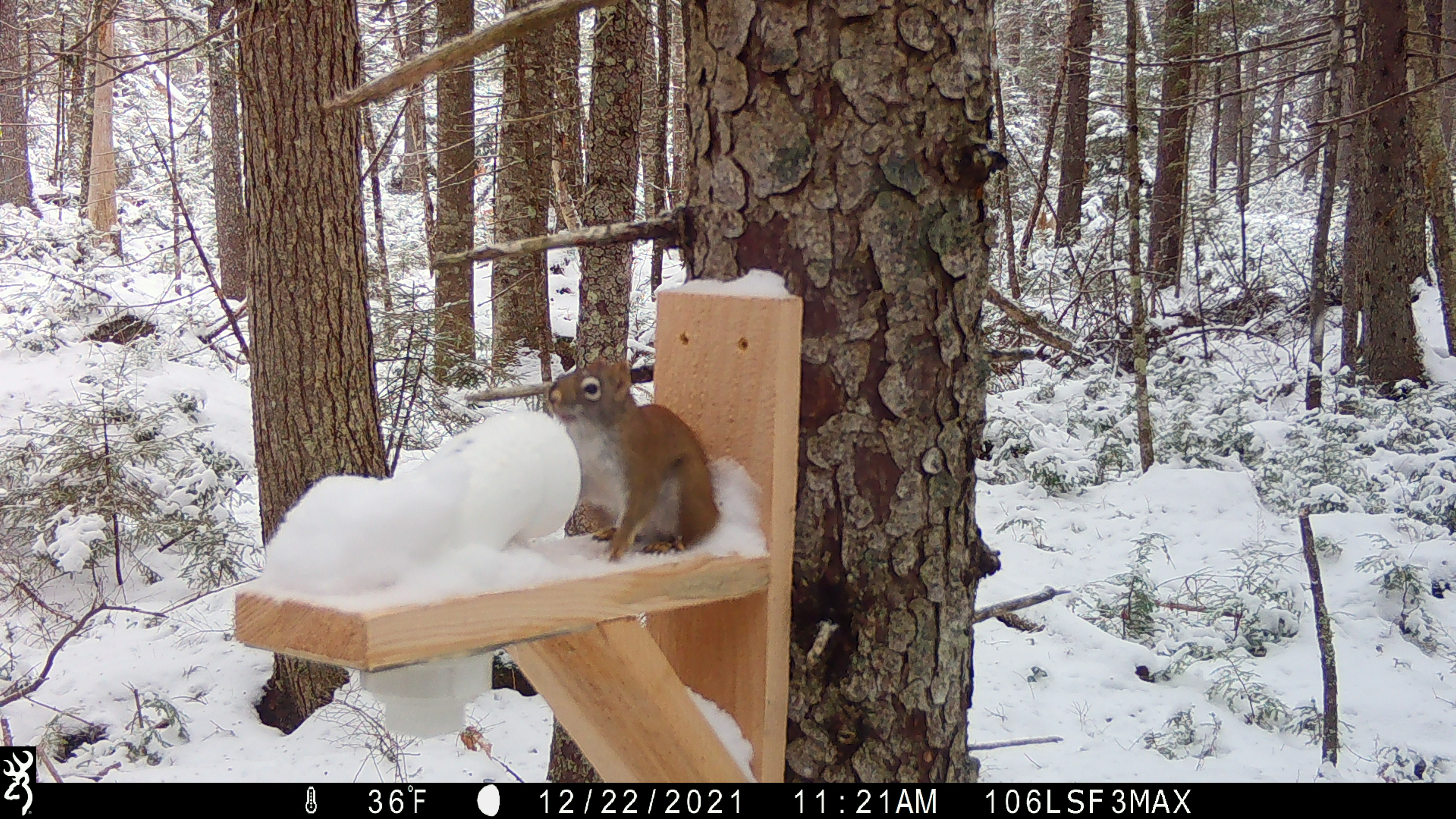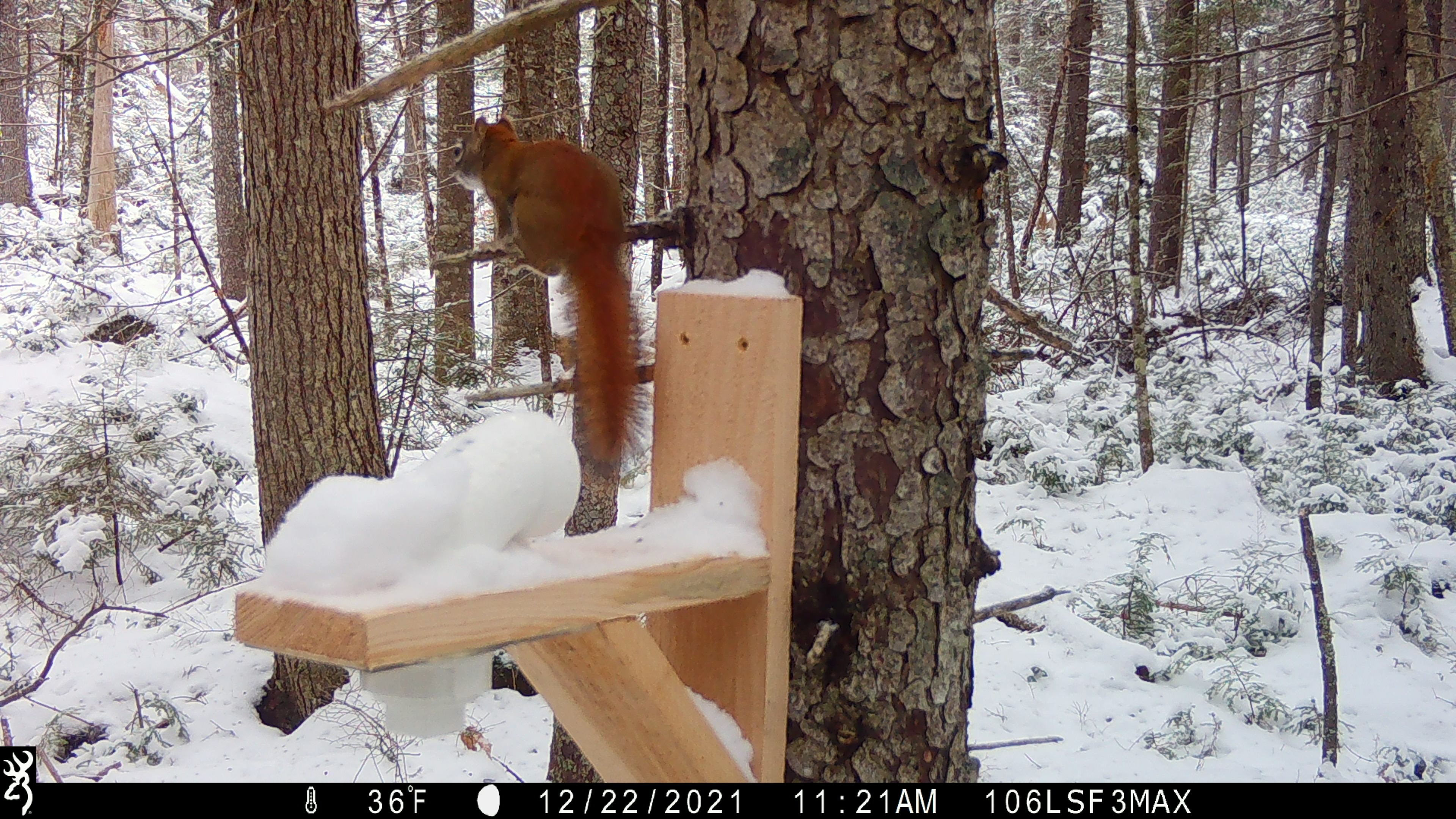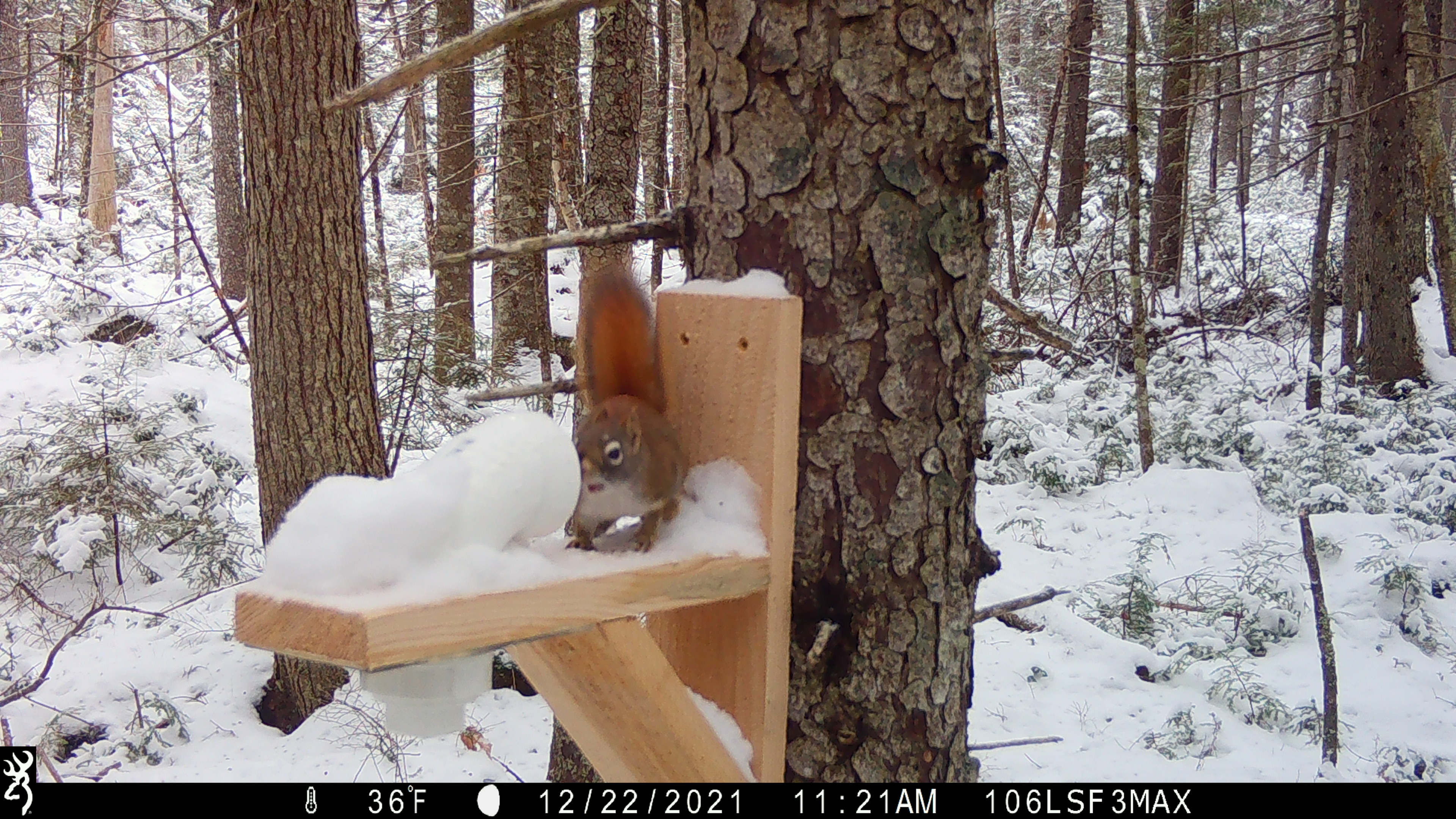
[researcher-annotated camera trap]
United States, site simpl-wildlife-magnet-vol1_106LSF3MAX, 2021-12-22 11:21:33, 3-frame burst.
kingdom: Animalia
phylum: Chordata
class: Mammalia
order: Rodentia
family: Sciuridae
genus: Tamiasciurus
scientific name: Tamiasciurus hudsonicus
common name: red squirrel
Red squirrel (Tamiasciurus hudsonicus).